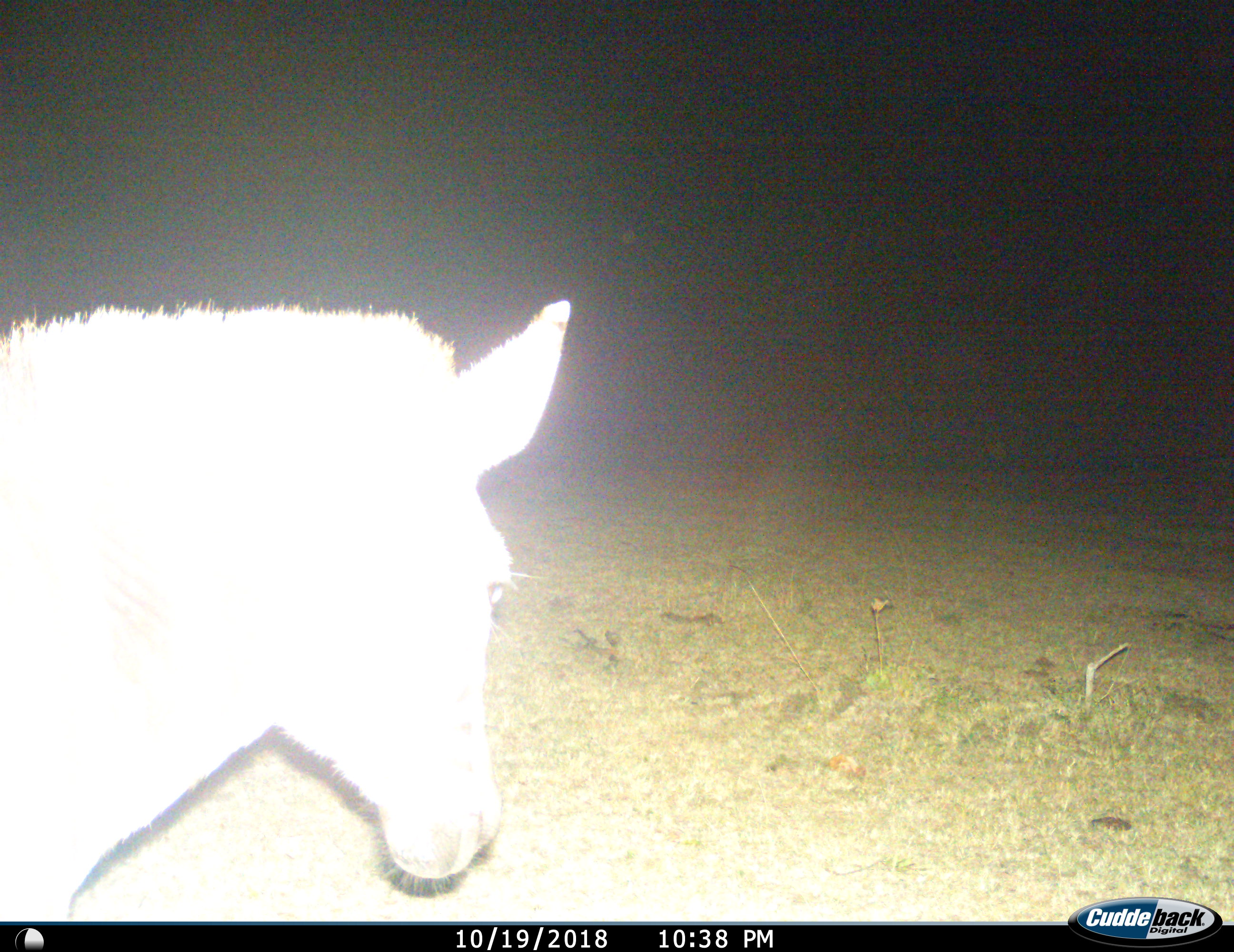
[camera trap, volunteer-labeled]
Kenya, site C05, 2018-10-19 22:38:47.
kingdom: Animalia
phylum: Chordata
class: Mammalia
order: Perissodactyla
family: Equidae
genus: Equus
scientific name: Equus quagga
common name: plains zebra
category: zebra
Zebra (plains zebra) (Equus quagga), count 1. Behavior (volunteer vote fractions): standing 70%, resting 0%, moving 40%, interacting 0%. Young present (vote fraction): 0%. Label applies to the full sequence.